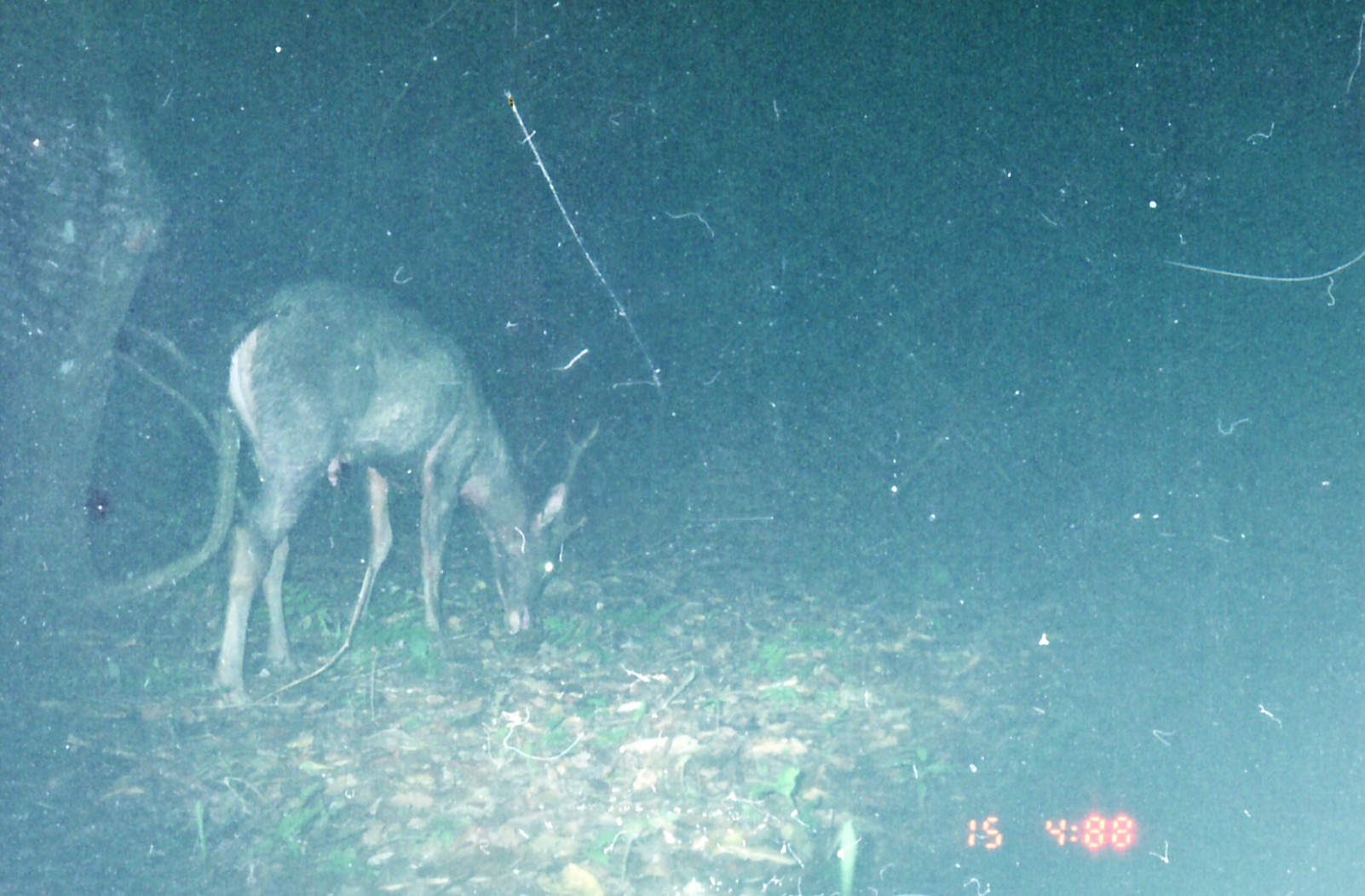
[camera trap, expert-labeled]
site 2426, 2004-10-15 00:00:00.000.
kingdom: Animalia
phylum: Chordata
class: Mammalia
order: Artiodactyla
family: Cervidae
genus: Rusa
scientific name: Rusa unicolor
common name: sambar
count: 1